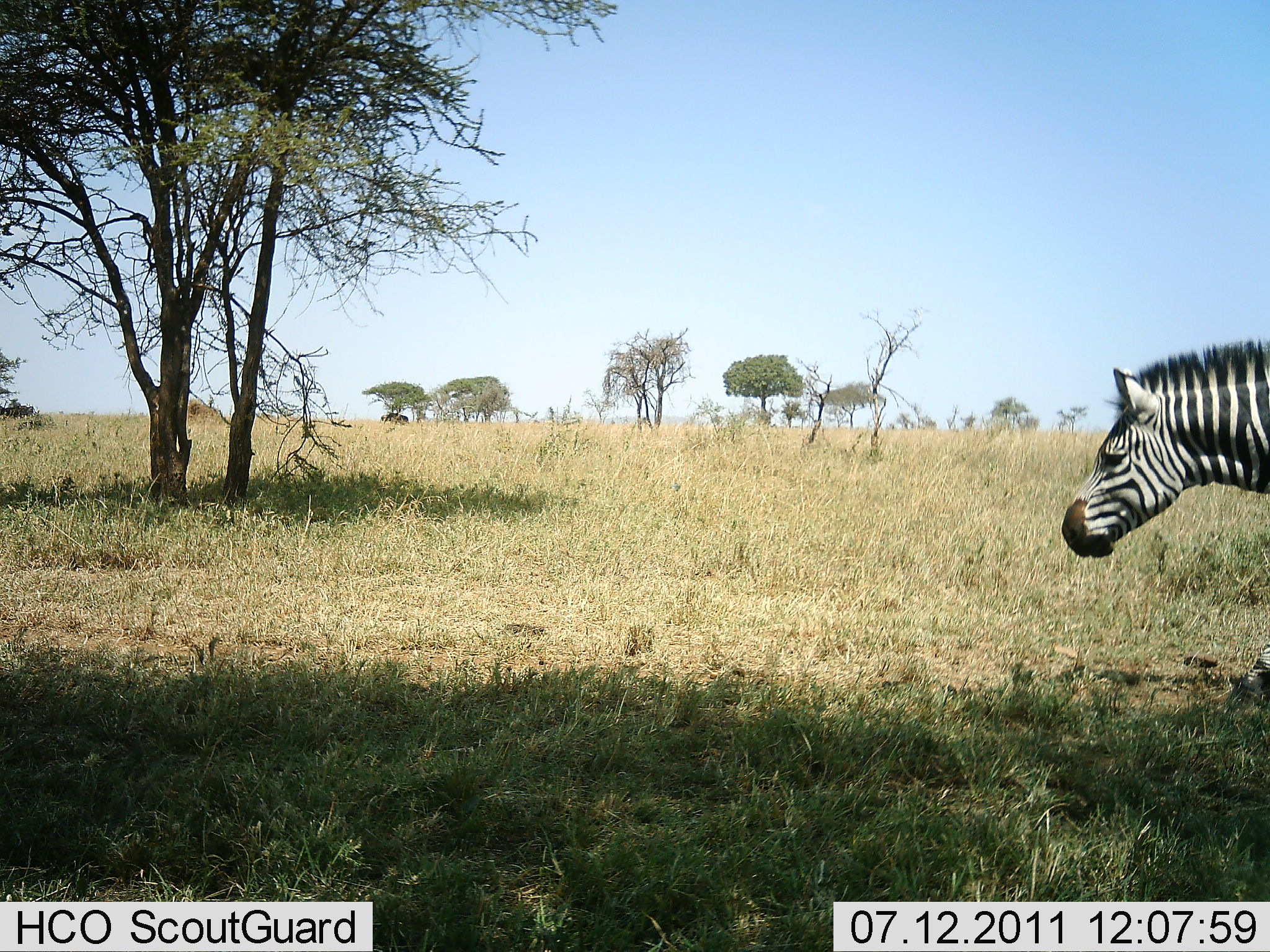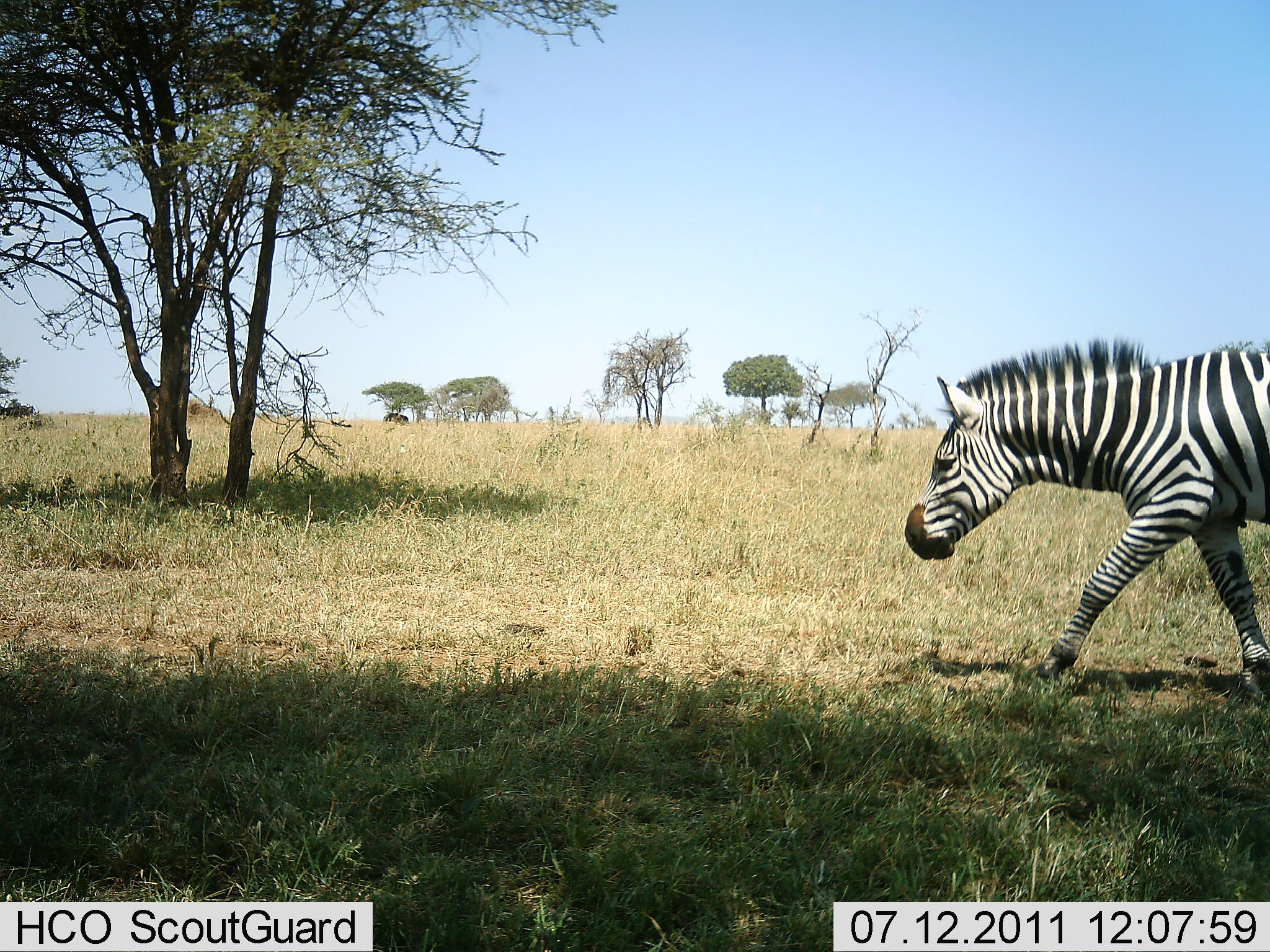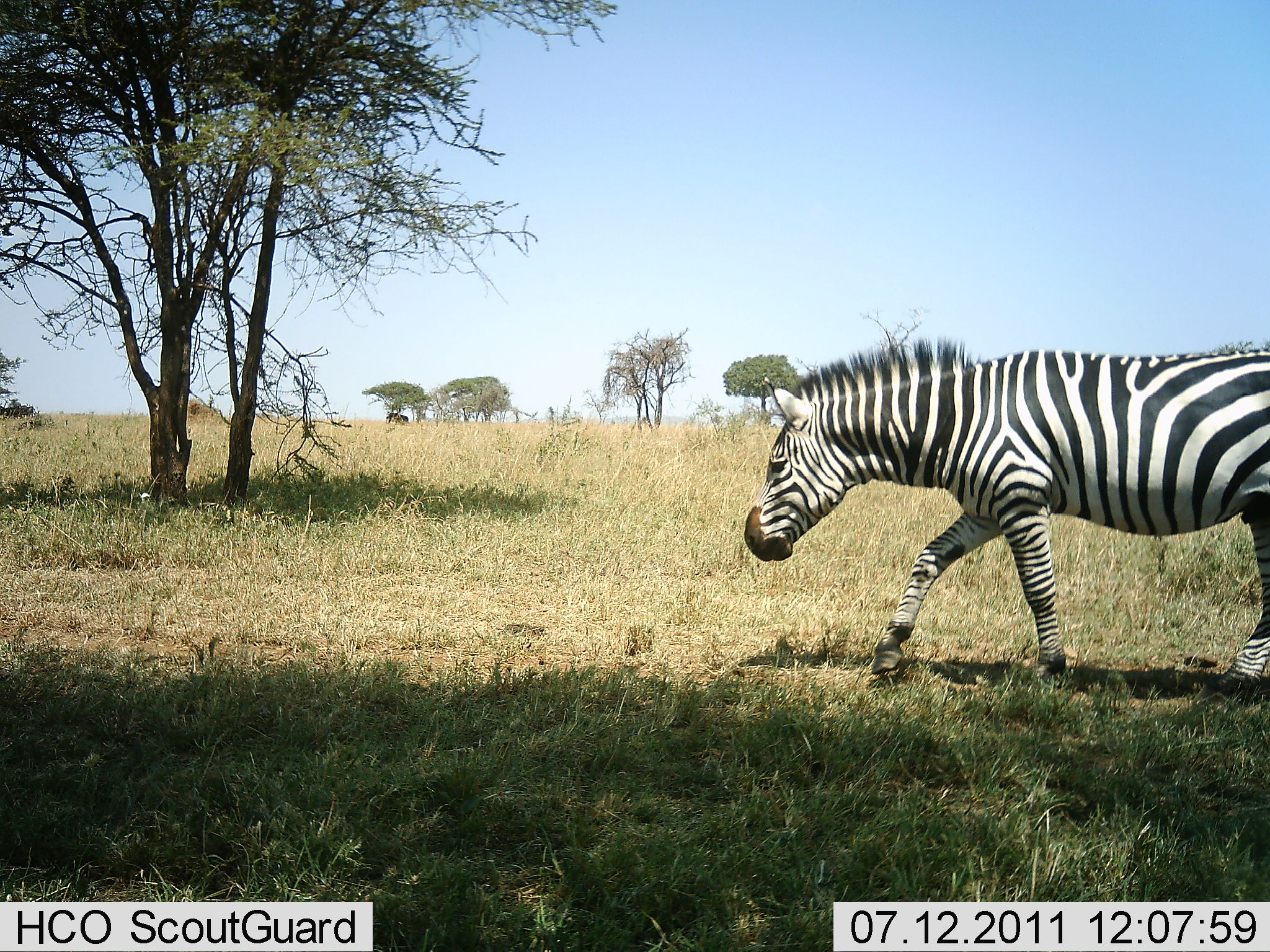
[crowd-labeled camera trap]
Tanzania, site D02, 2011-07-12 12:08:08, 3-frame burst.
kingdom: Animalia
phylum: Chordata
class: Mammalia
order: Perissodactyla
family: Equidae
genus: Equus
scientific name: Equus quagga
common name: plains zebra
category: zebra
Zebra (plains zebra) (Equus quagga), count 1. Behavior (volunteer vote fractions): standing 9%, resting 0%, moving 91%, interacting 0%. Young present (vote fraction): 0%. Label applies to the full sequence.